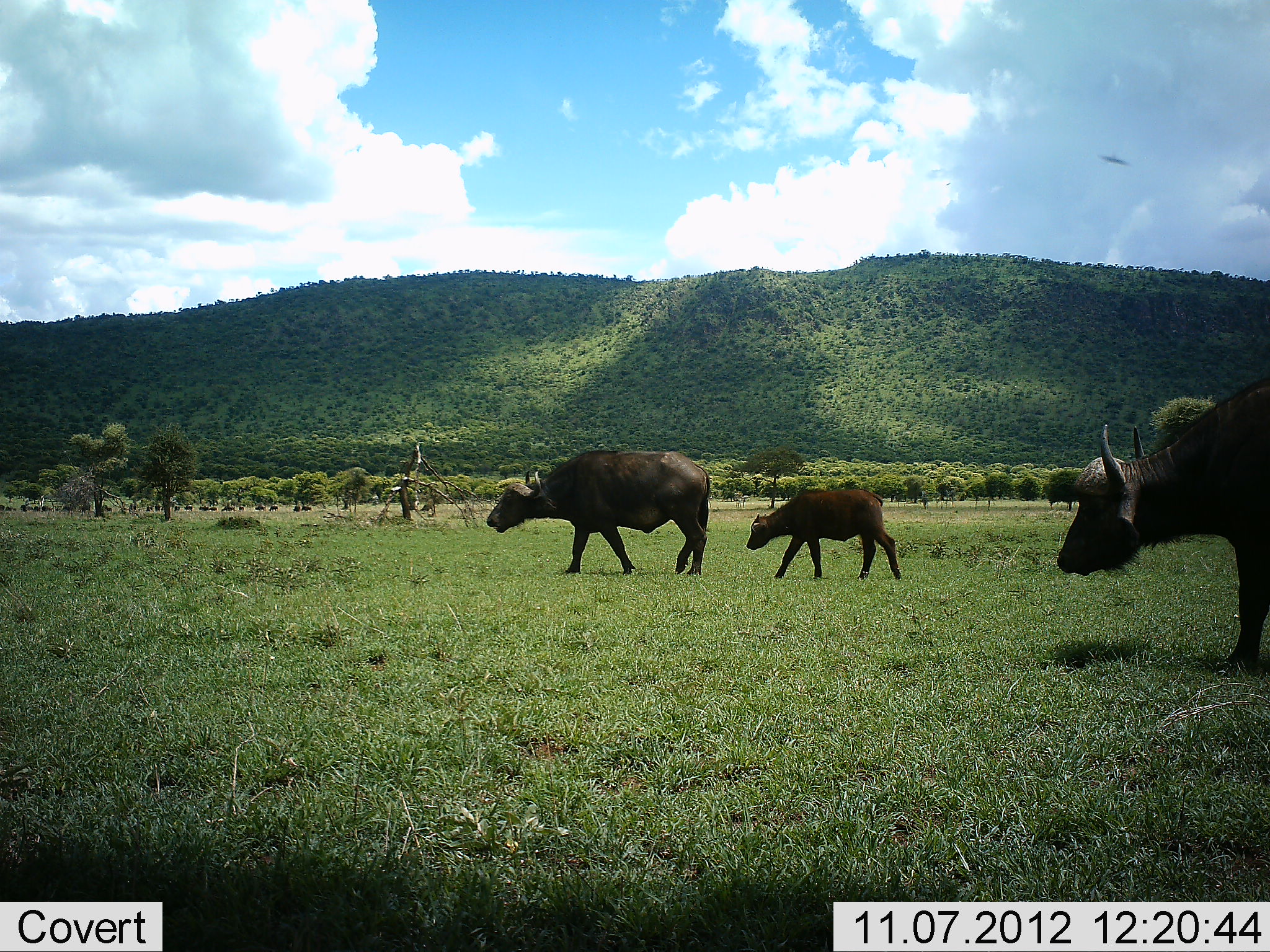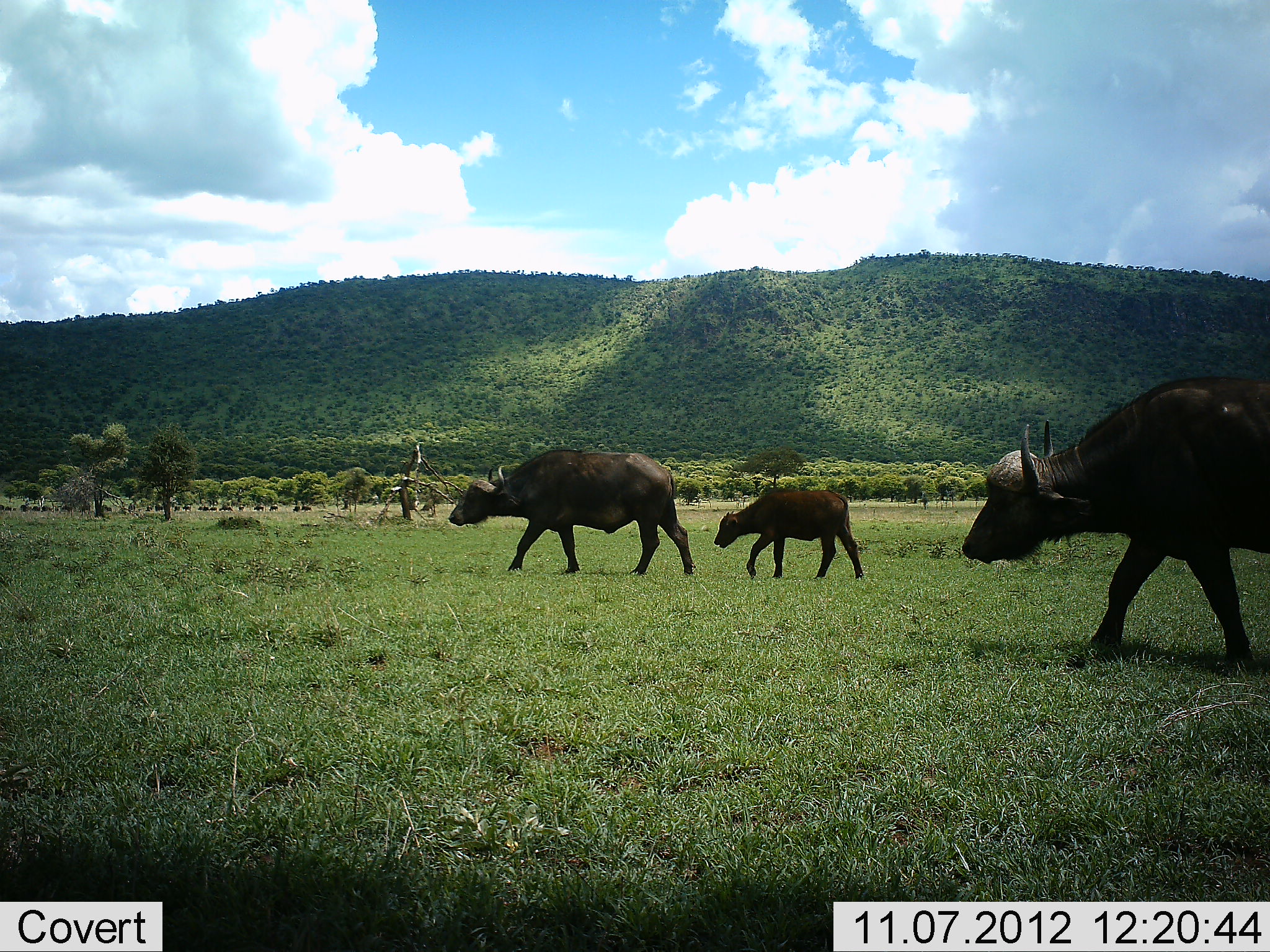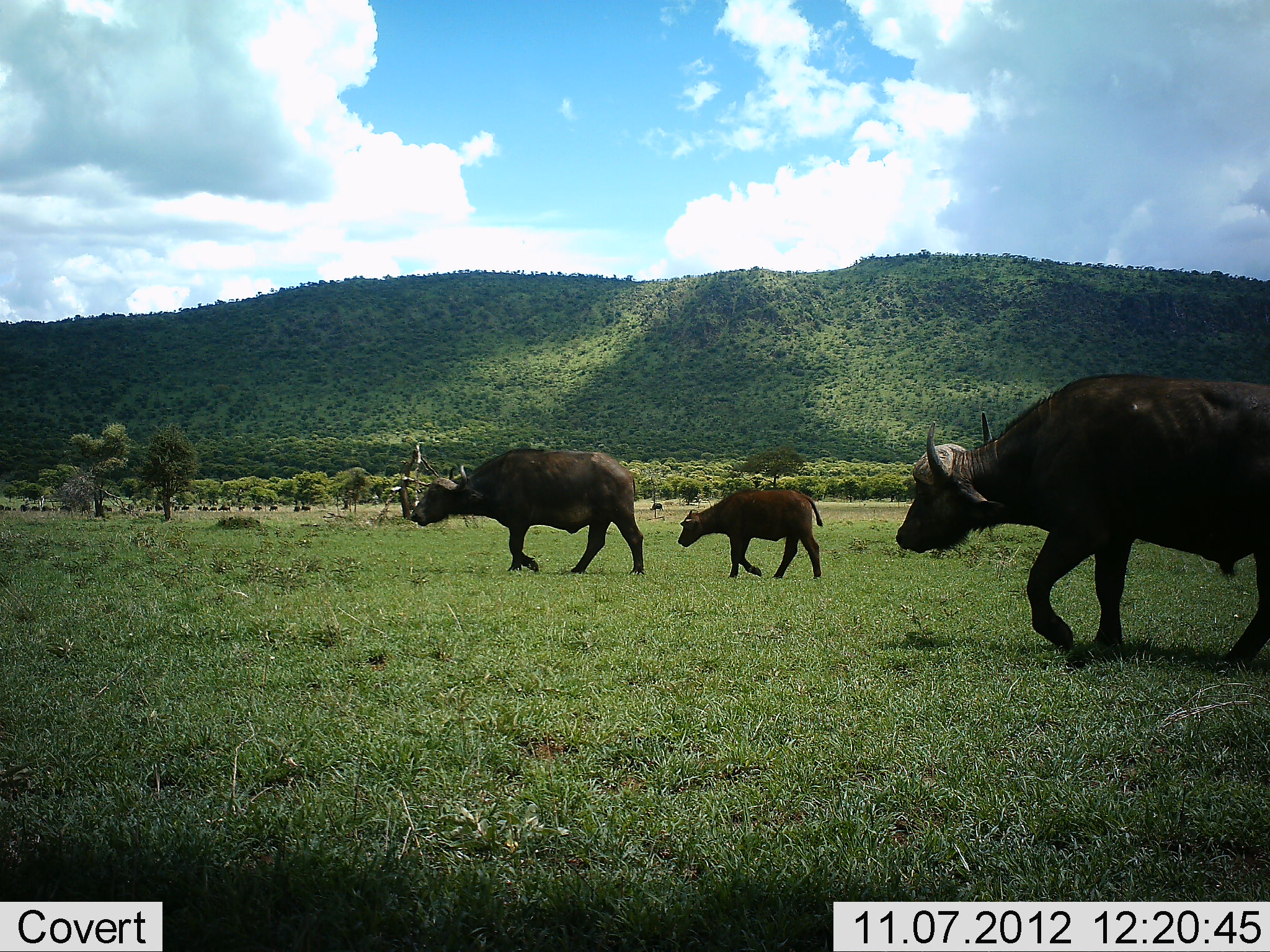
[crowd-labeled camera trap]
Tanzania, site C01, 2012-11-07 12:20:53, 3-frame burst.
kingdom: Animalia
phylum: Chordata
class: Mammalia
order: Artiodactyla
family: Bovidae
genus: Syncerus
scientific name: Syncerus caffer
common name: cape buffalo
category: buffalo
Buffalo (cape buffalo) (Syncerus caffer), count 3. Behavior (volunteer vote fractions): standing 0%, resting 0%, moving 100%, interacting 0%. Young present (vote fraction): 90%. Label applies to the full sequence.